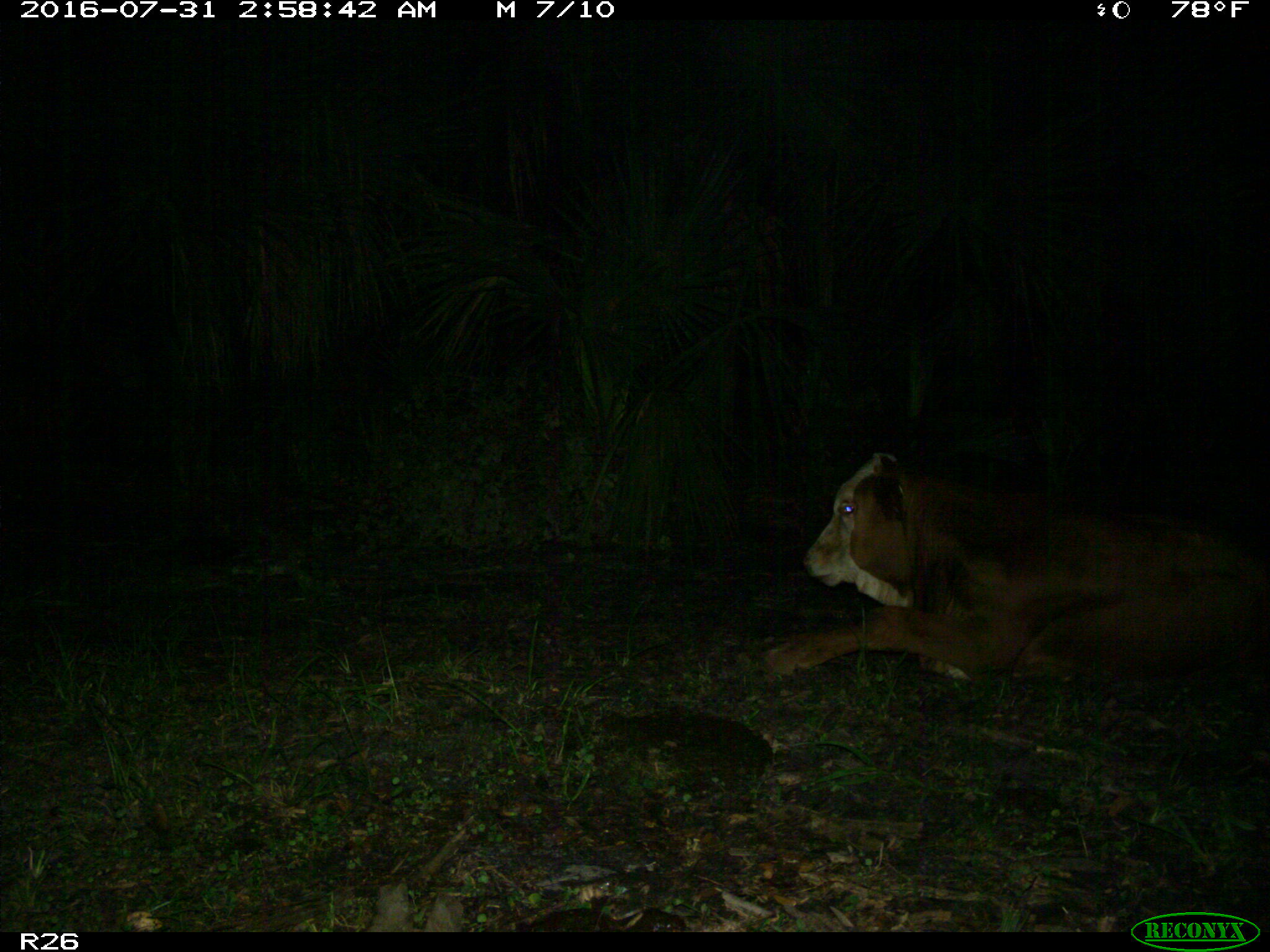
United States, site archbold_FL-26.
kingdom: Animalia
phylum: Chordata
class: Mammalia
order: Artiodactyla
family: Bovidae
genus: Bos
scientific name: Bos taurus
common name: domestic cow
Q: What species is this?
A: Bos taurus (domestic cow).